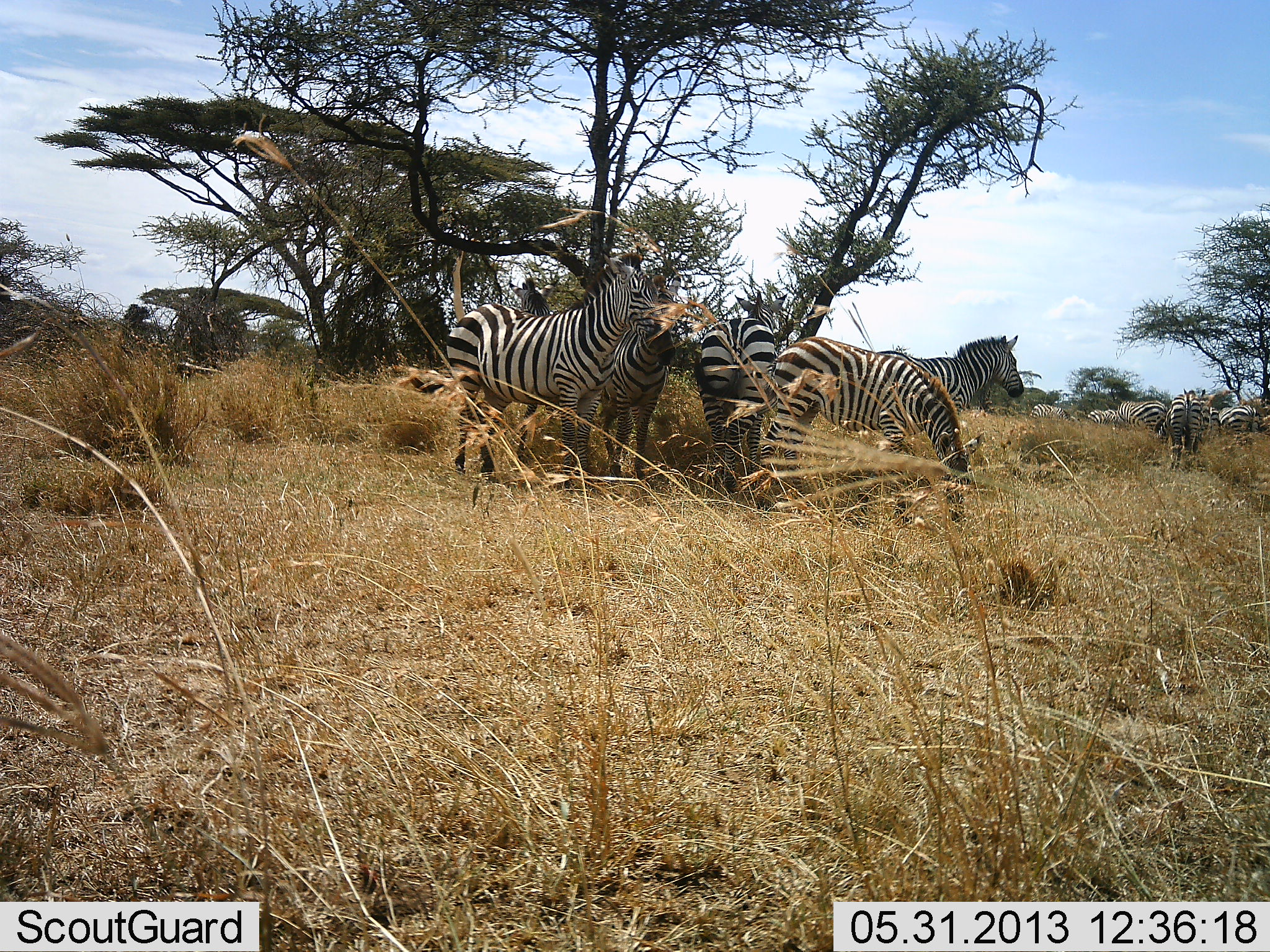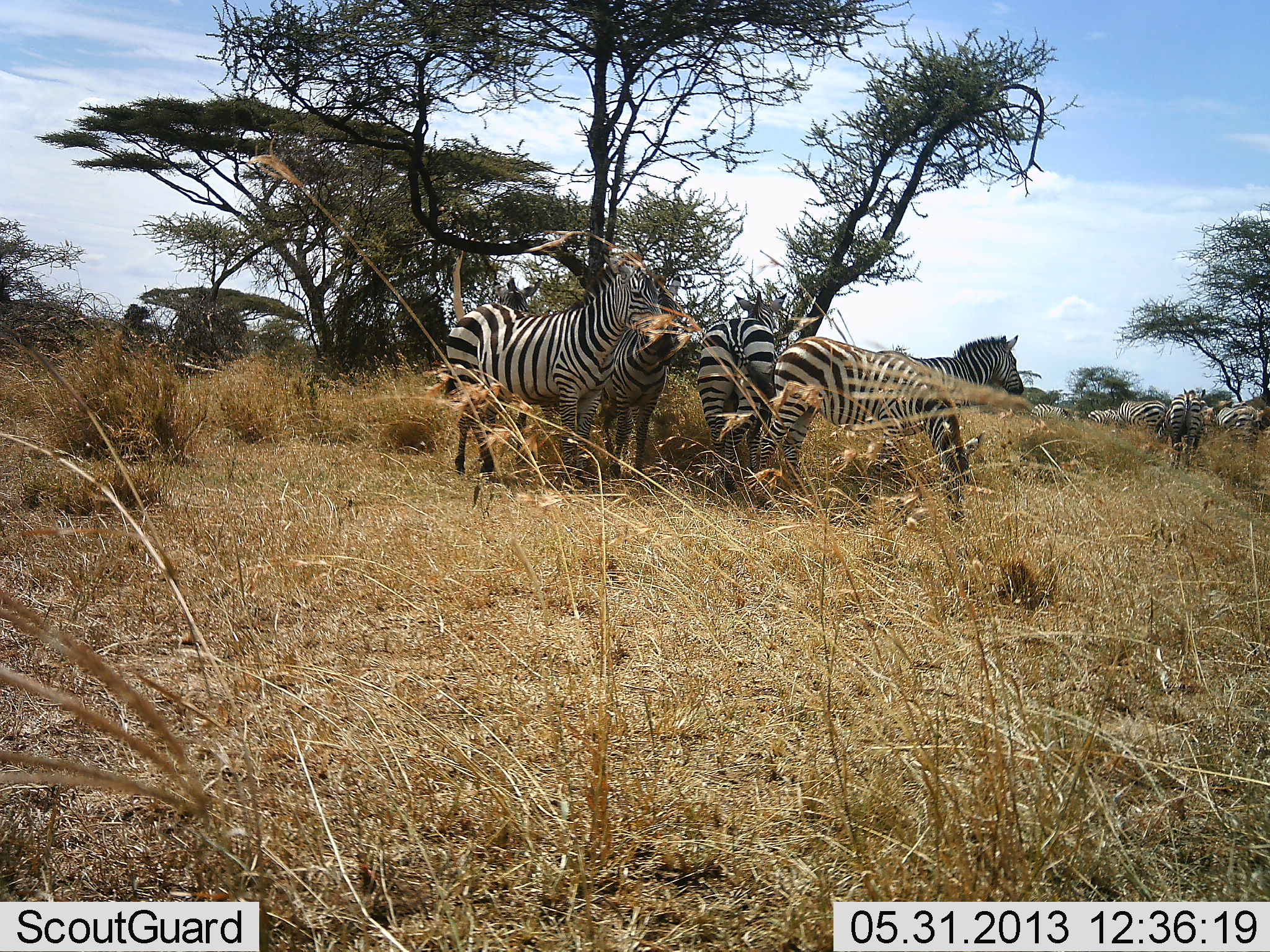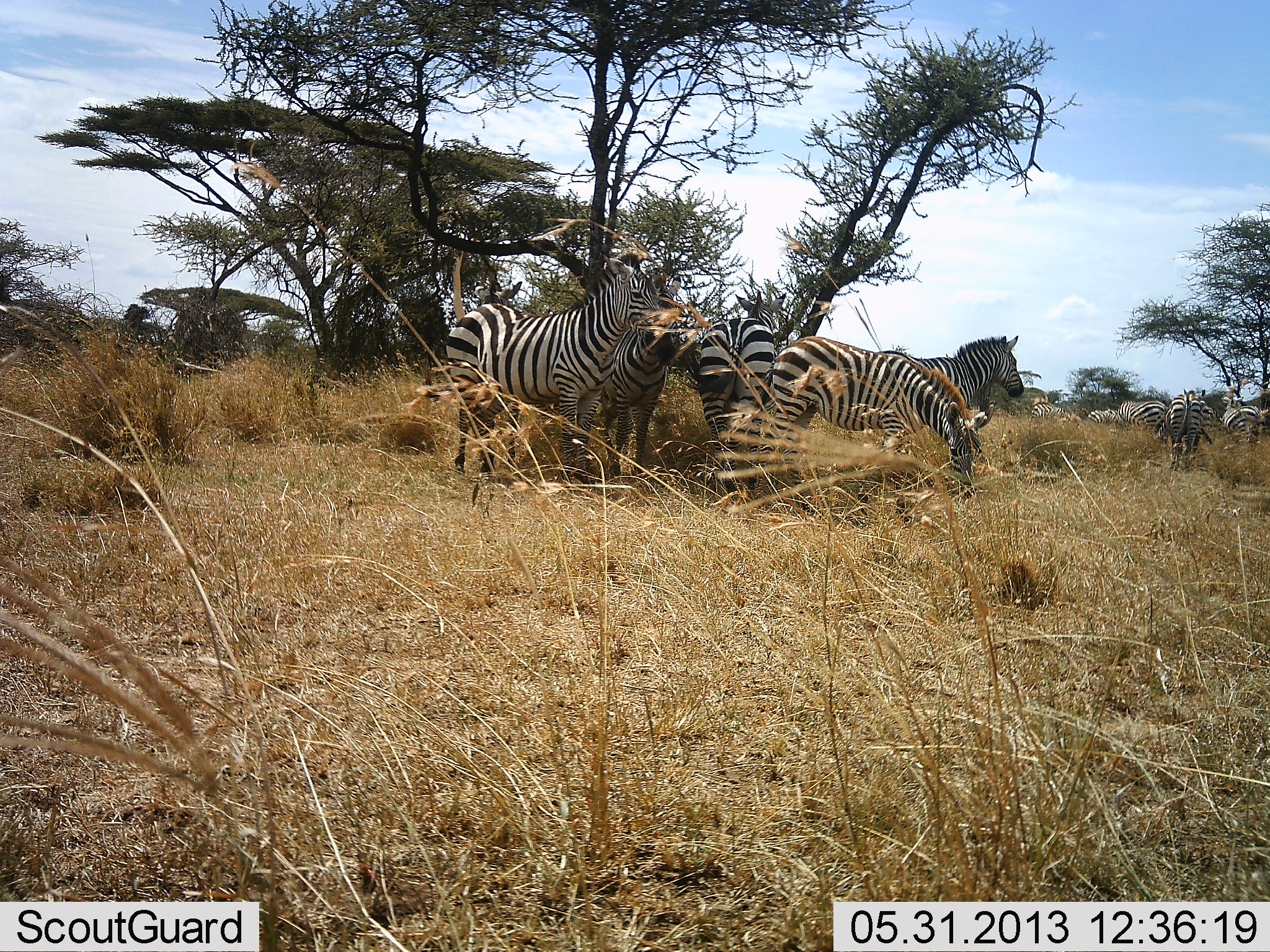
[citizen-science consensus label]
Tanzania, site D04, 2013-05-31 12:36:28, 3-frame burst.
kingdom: Animalia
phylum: Chordata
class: Mammalia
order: Perissodactyla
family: Equidae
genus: Equus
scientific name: Equus quagga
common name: plains zebra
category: zebra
Zebra (plains zebra) (Equus quagga), count 10. Behavior (volunteer vote fractions): standing 87%, resting 7%, moving 17%, interacting 10%. Young present (vote fraction): 0%. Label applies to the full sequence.